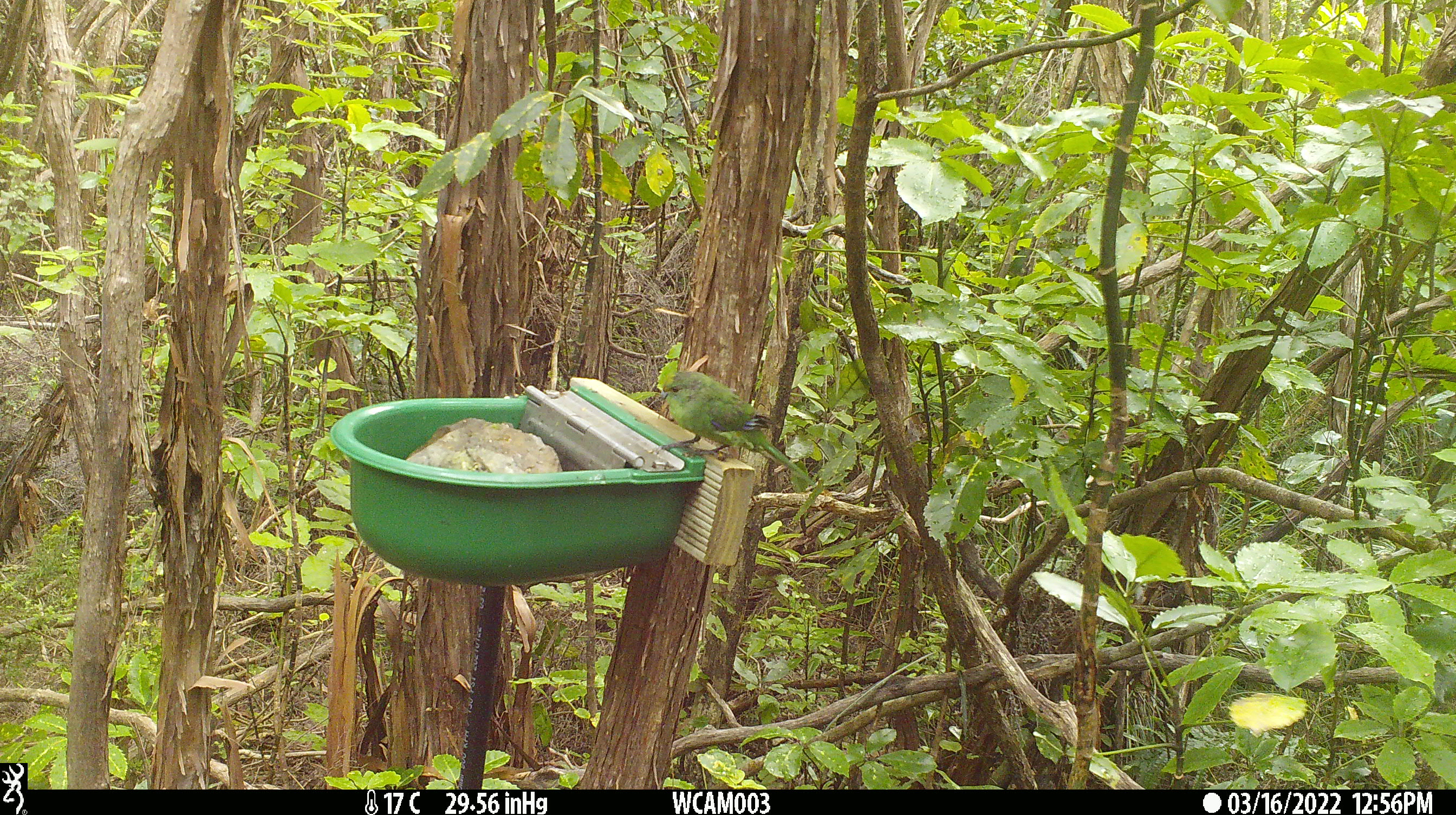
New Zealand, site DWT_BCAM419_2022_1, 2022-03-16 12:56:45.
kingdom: Animalia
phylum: Chordata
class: Aves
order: Psittaciformes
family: Psittaculidae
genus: Cyanoramphus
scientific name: Cyanoramphus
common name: parakeet